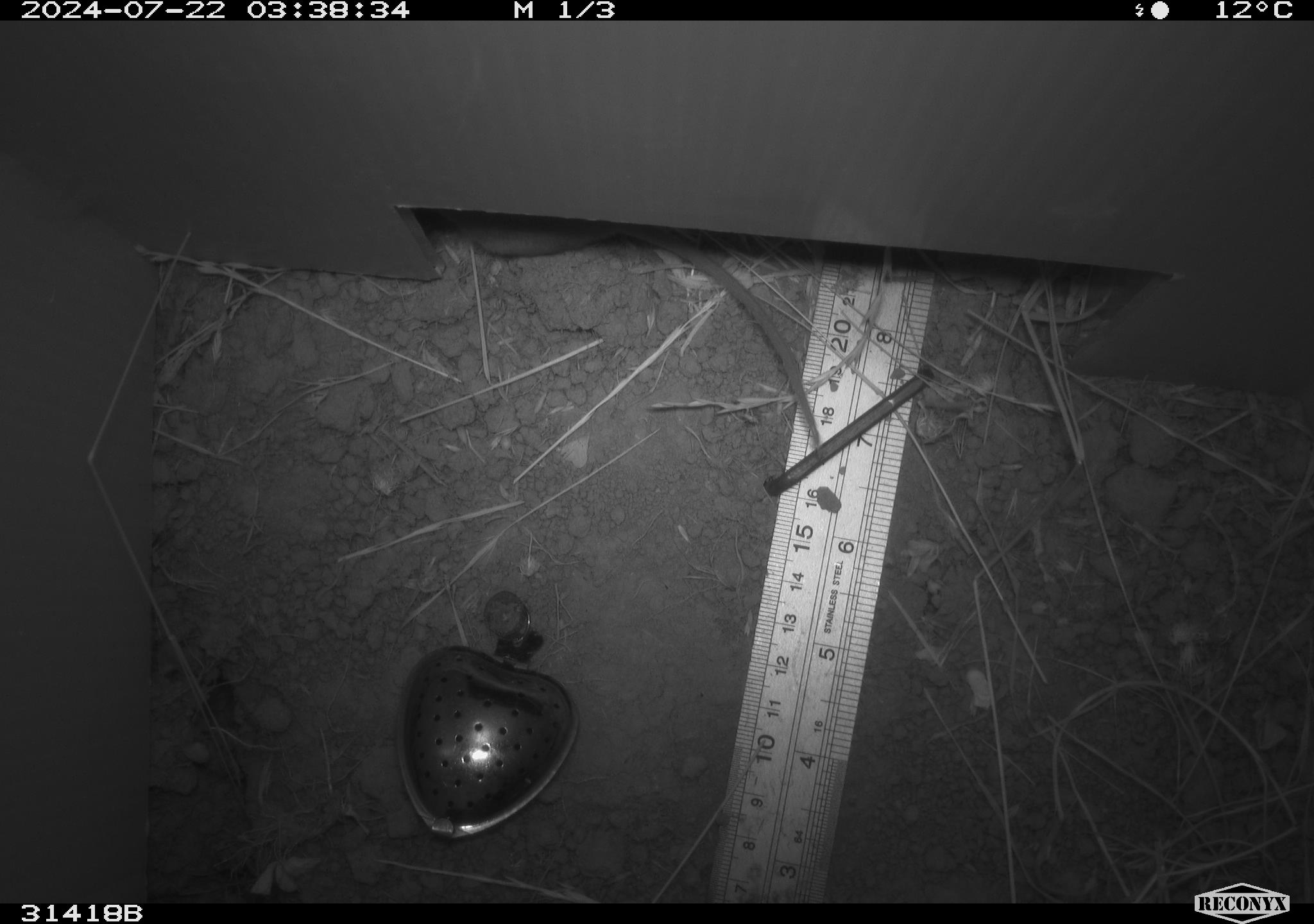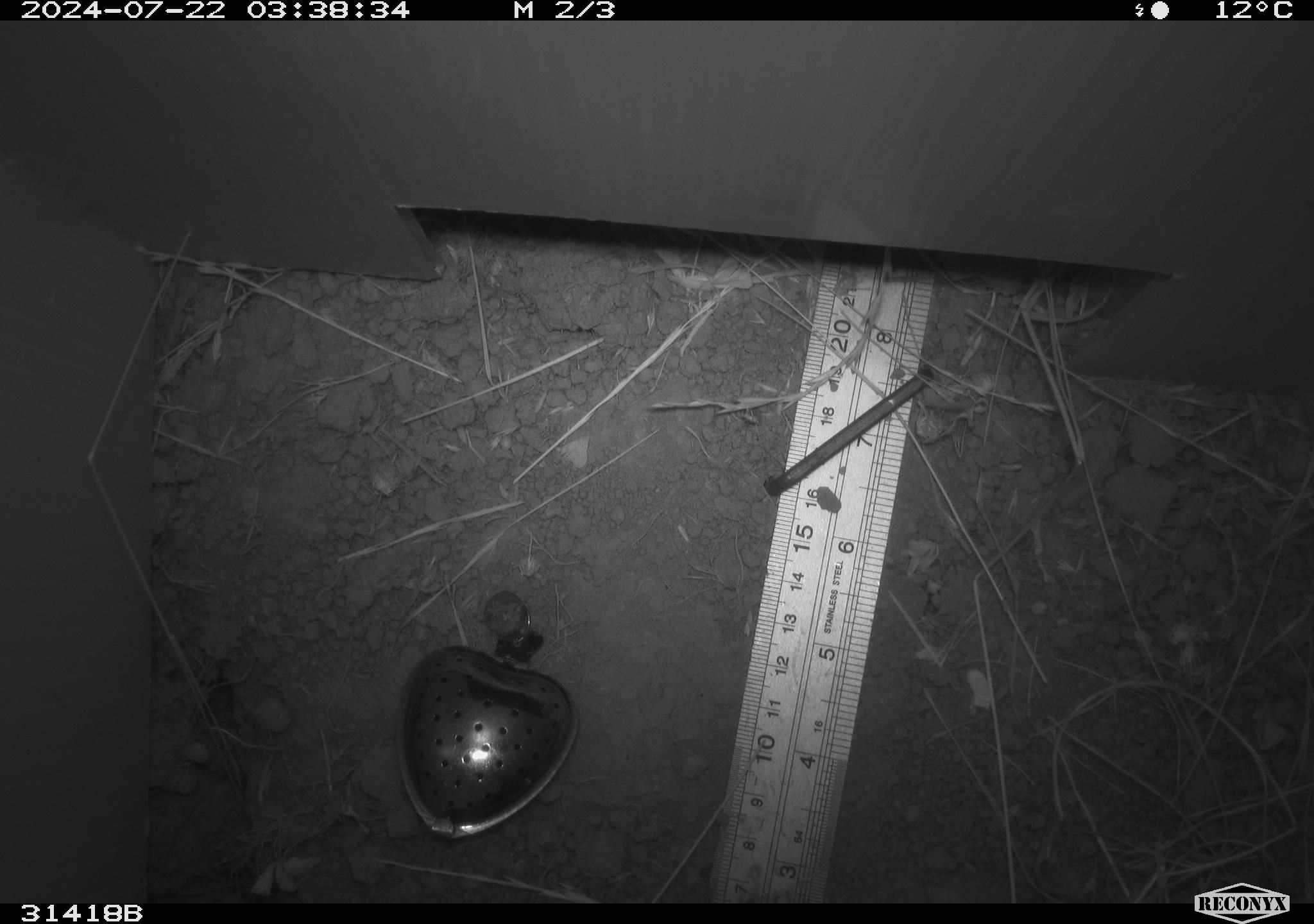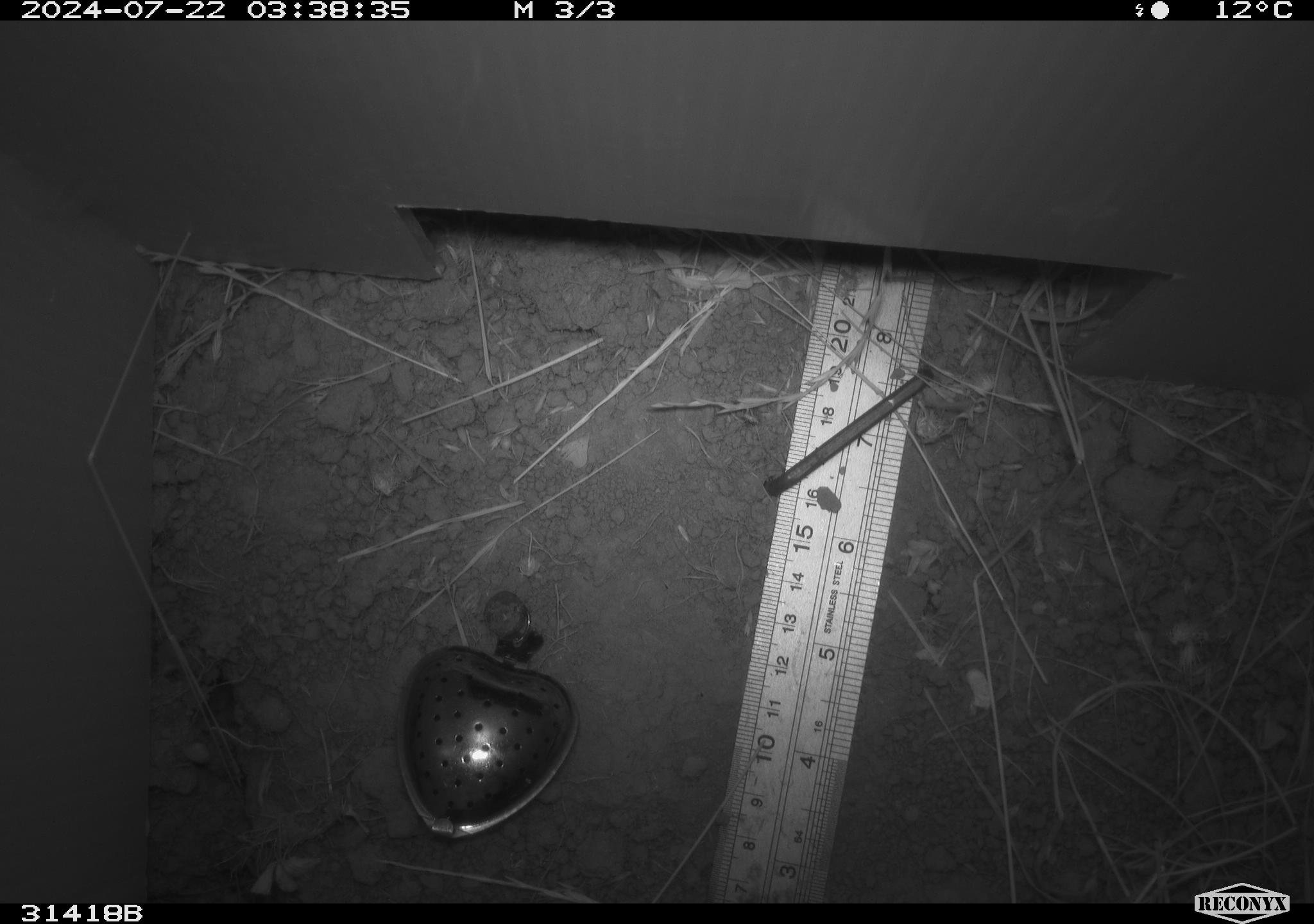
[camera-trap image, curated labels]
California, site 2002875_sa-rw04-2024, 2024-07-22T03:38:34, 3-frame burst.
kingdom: Animalia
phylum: Chordata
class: Mammalia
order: Rodentia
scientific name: Rodentia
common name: rodent